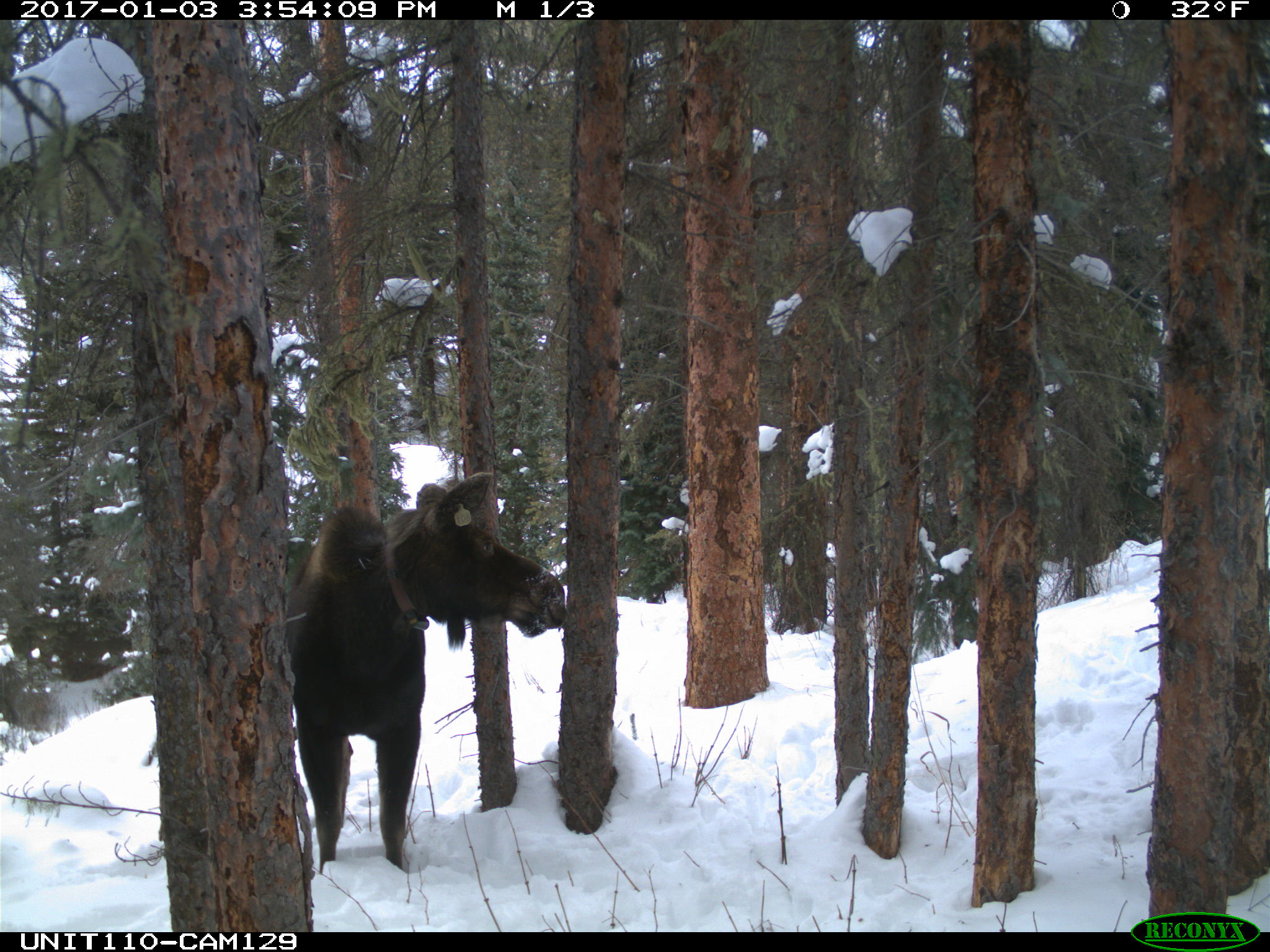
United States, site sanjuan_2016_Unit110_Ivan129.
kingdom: Animalia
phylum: Chordata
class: Mammalia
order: Artiodactyla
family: Cervidae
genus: Alces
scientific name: Alces alces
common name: moose